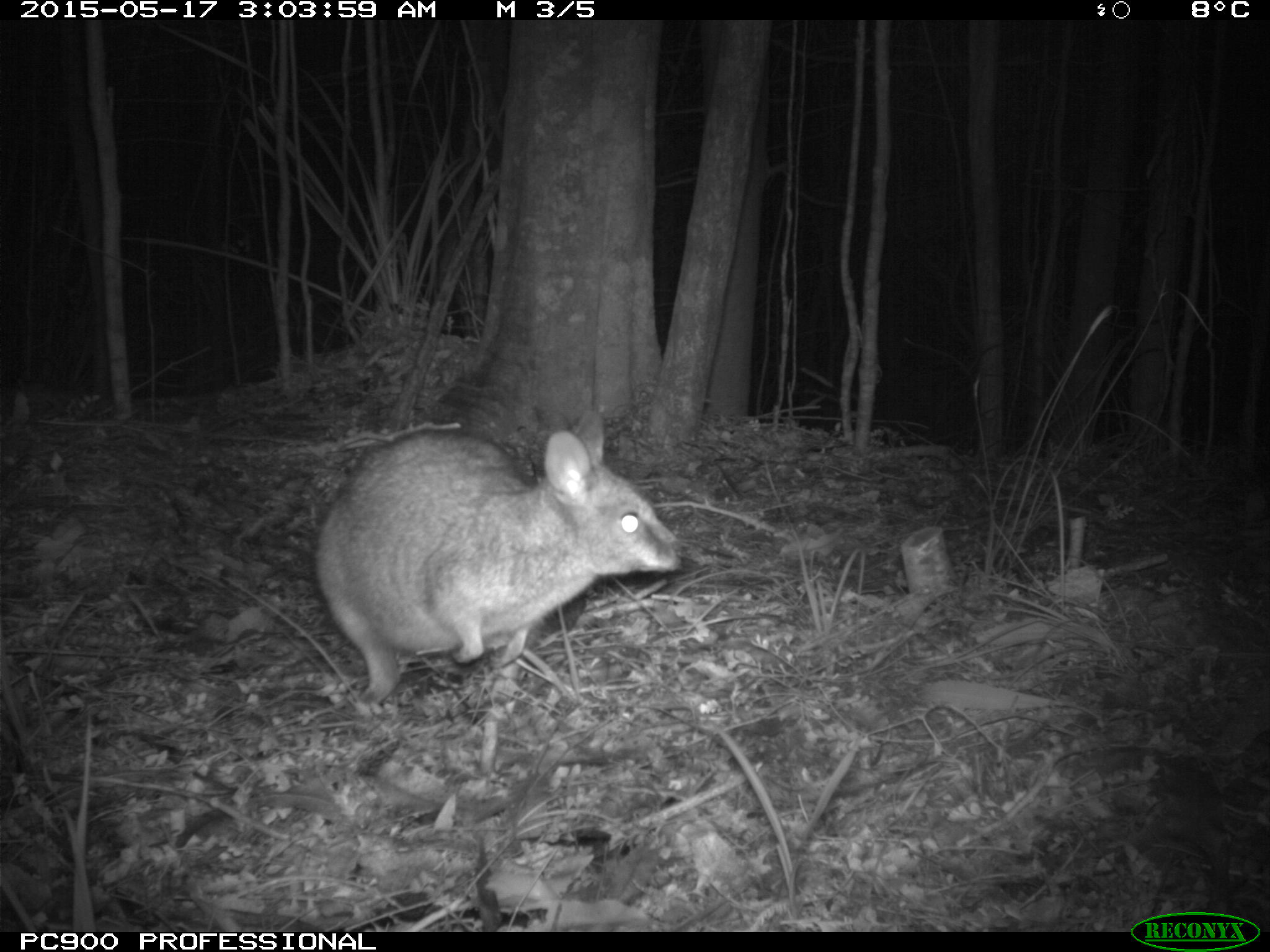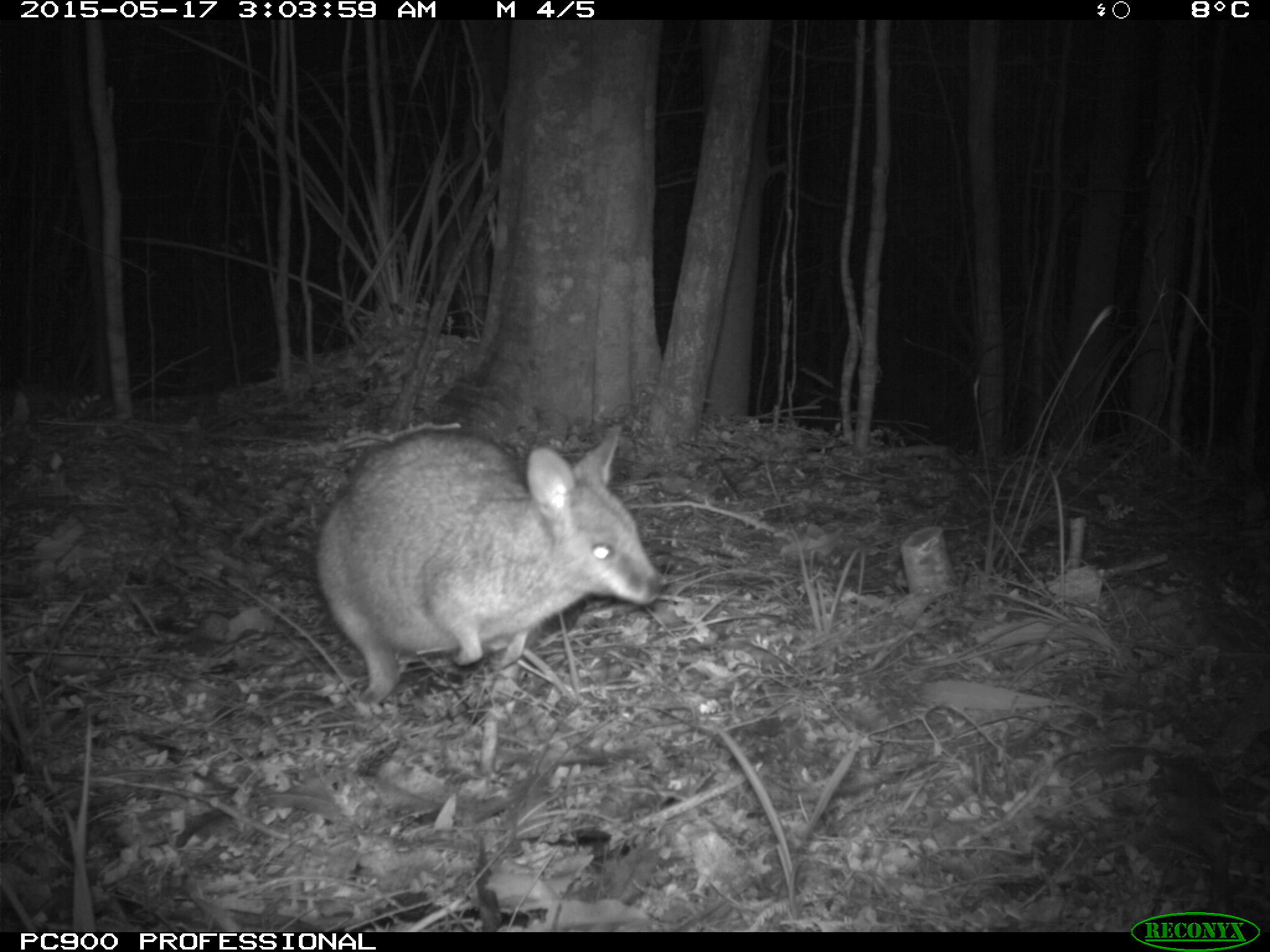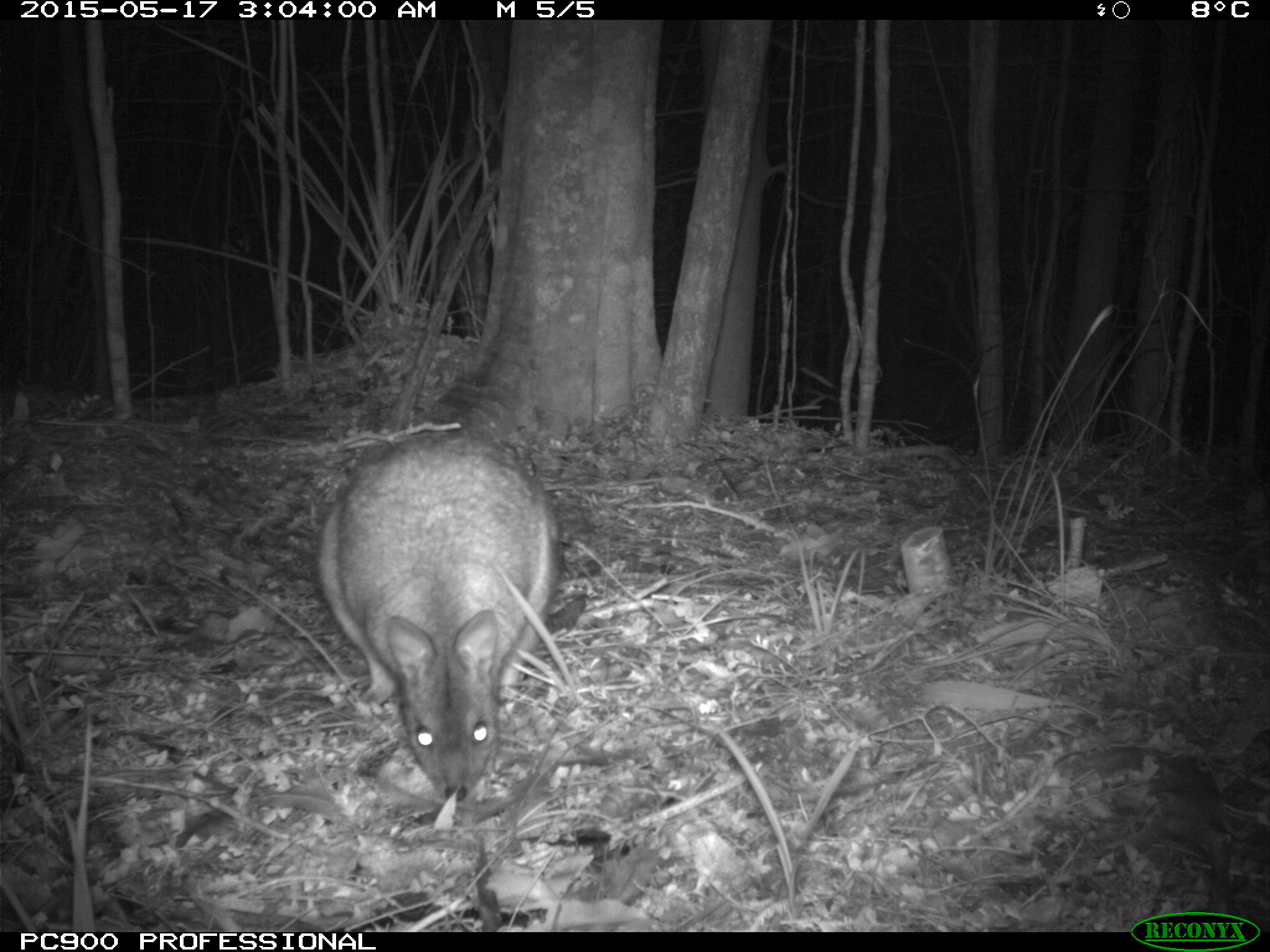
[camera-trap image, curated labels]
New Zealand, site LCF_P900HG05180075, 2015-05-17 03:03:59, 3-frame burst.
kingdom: Animalia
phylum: Chordata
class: Mammalia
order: Diprotodontia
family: Macropodidae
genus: Notamacropus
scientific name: Notamacropus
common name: wallaby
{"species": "wallaby (Notamacropus)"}